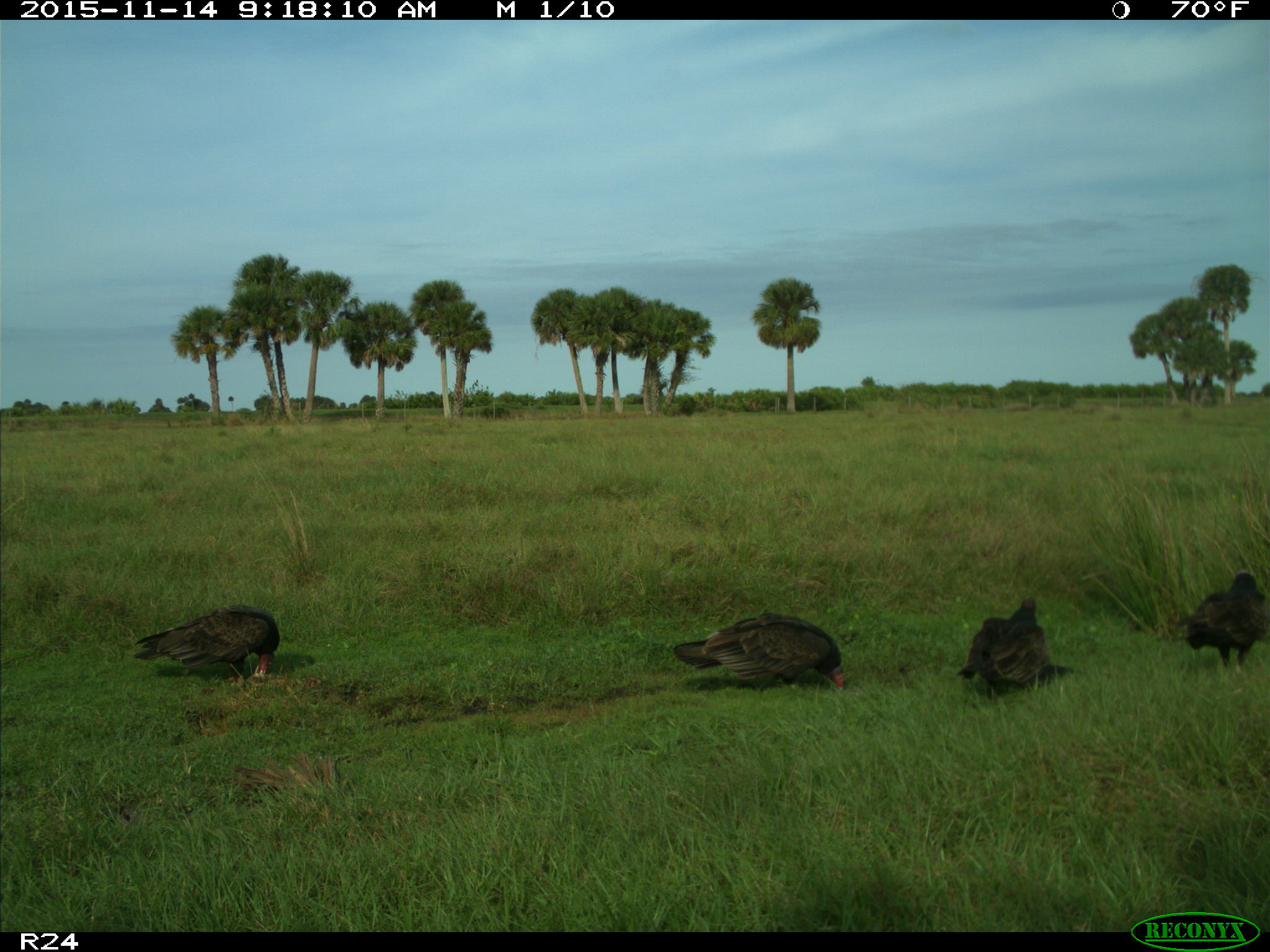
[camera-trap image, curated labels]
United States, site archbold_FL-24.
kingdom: Animalia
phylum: Chordata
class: Aves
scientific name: Aves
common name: birds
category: unidentified bird